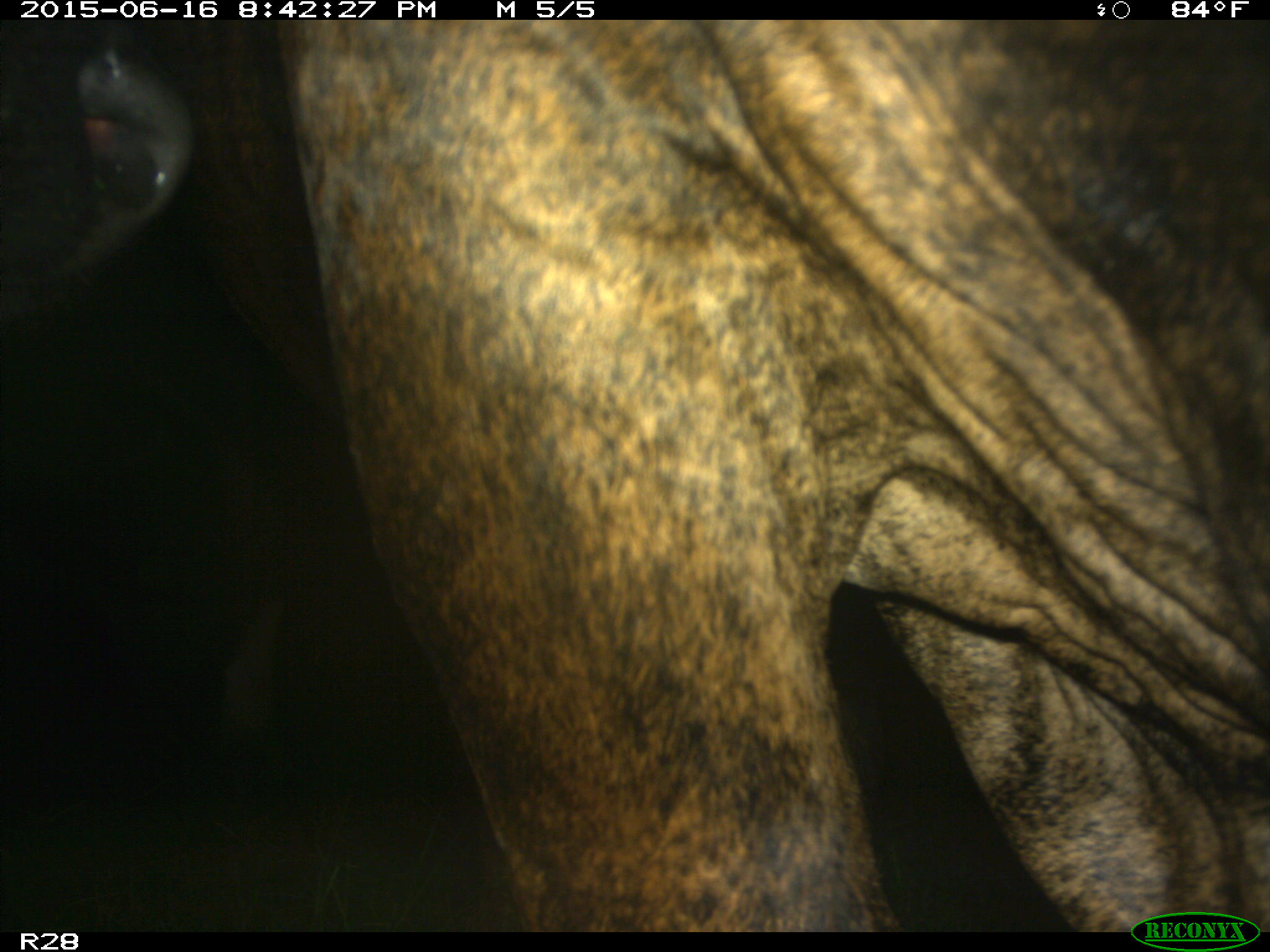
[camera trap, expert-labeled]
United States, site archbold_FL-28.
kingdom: Animalia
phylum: Chordata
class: Mammalia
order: Artiodactyla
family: Bovidae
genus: Bos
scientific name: Bos taurus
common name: domestic cow